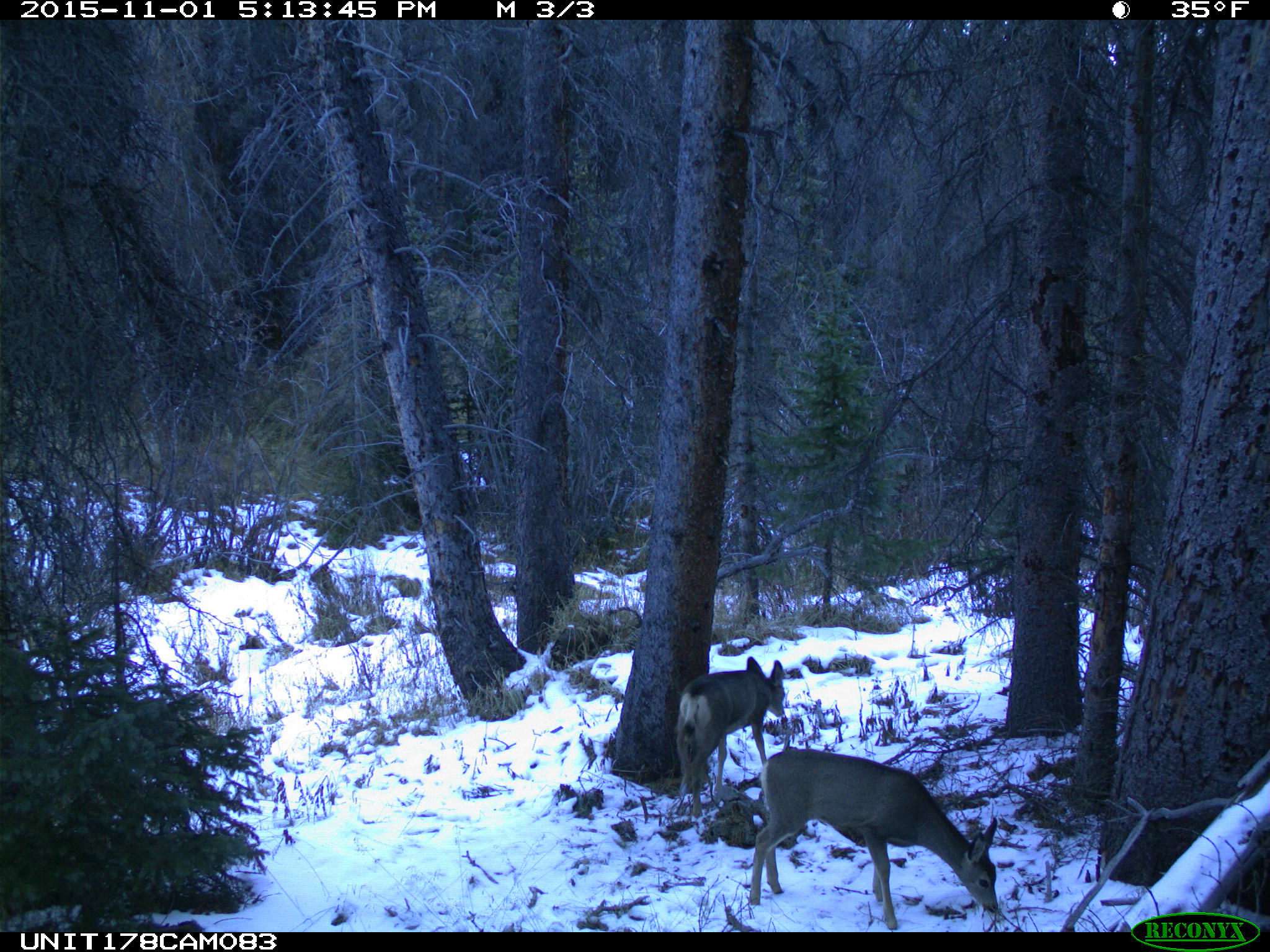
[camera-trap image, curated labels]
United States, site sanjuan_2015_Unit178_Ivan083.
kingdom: Animalia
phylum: Chordata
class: Mammalia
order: Artiodactyla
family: Cervidae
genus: Odocoileus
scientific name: Odocoileus hemionus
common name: mule deer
Odocoileus hemionus (mule deer).